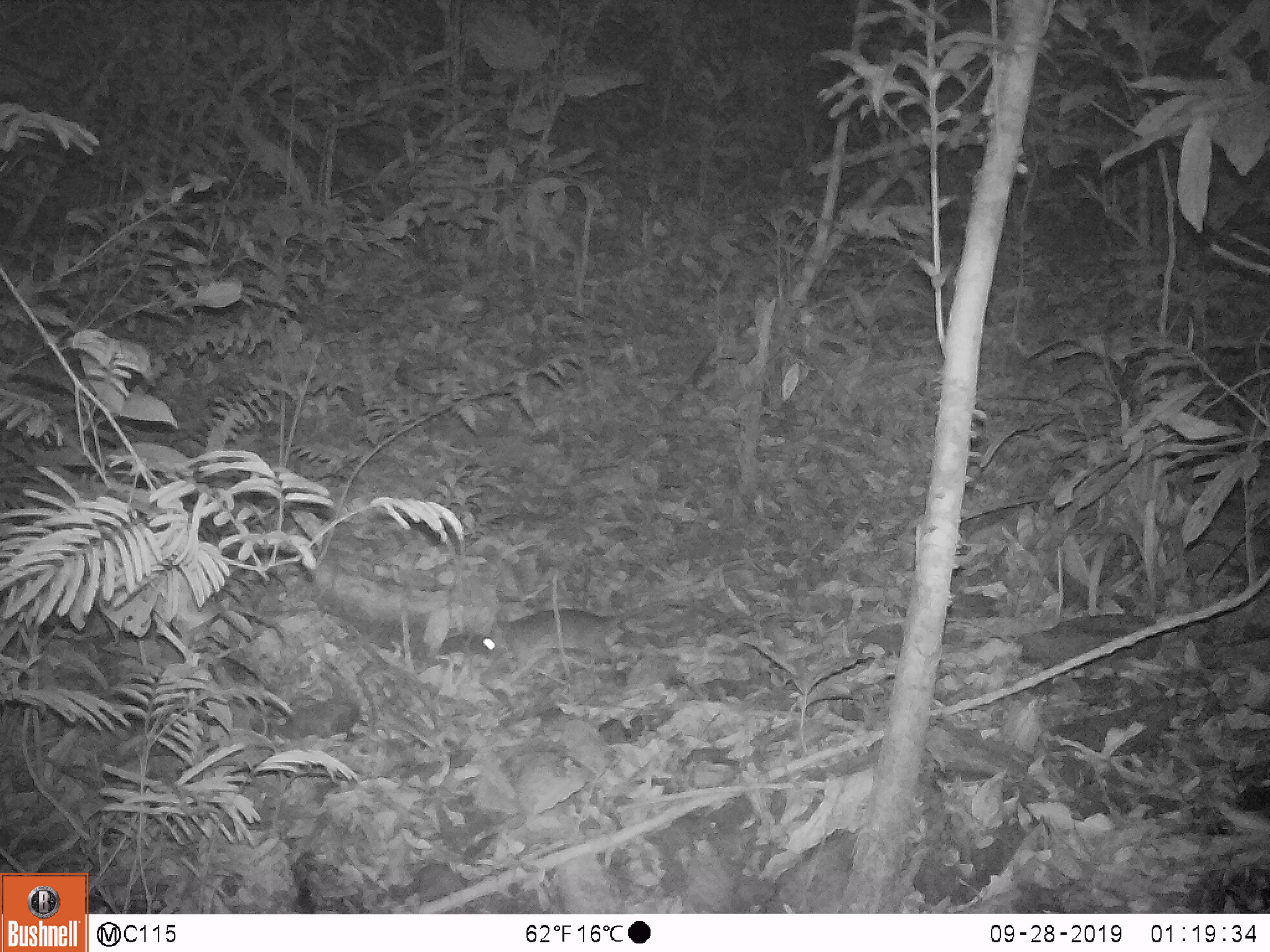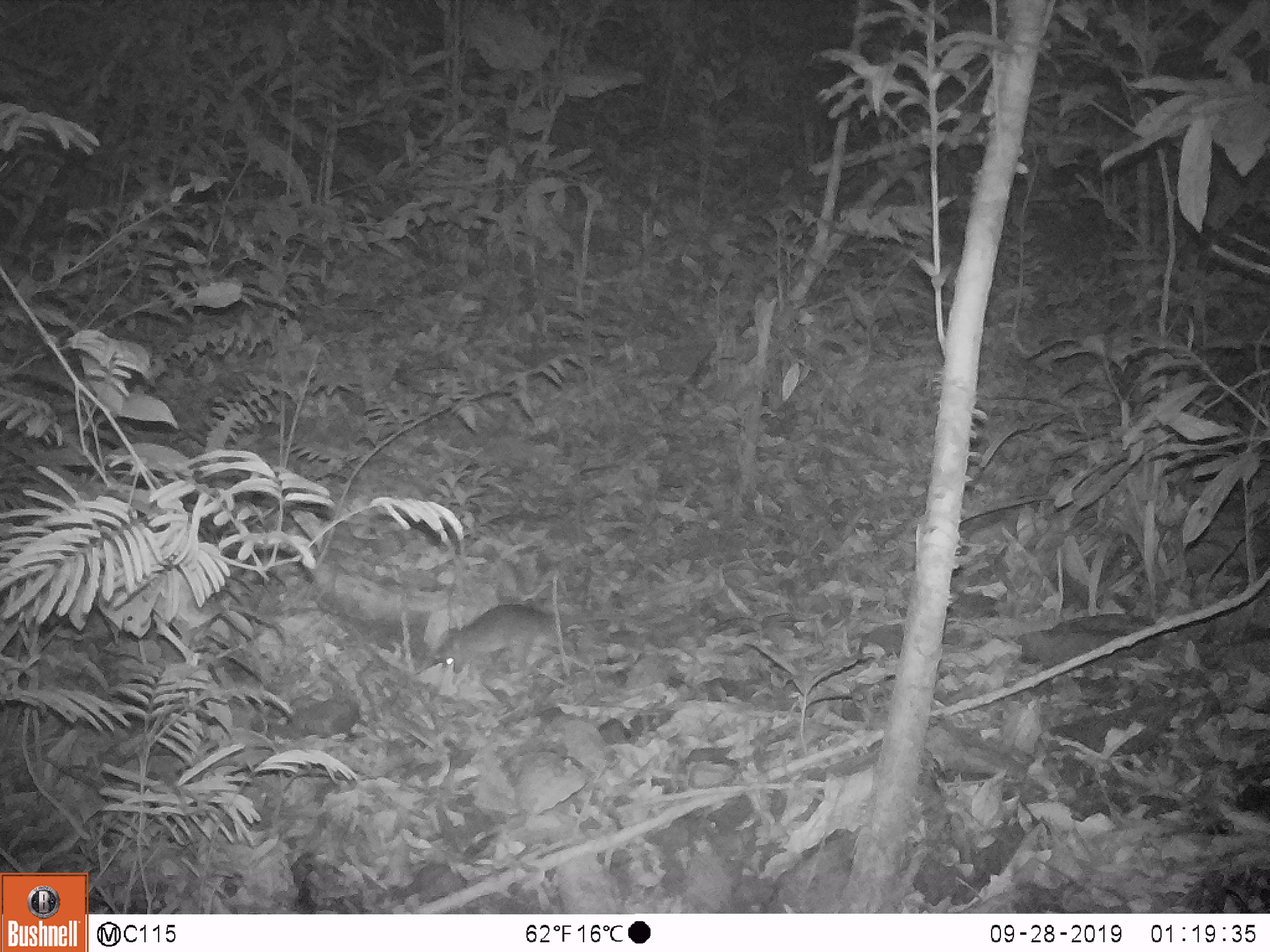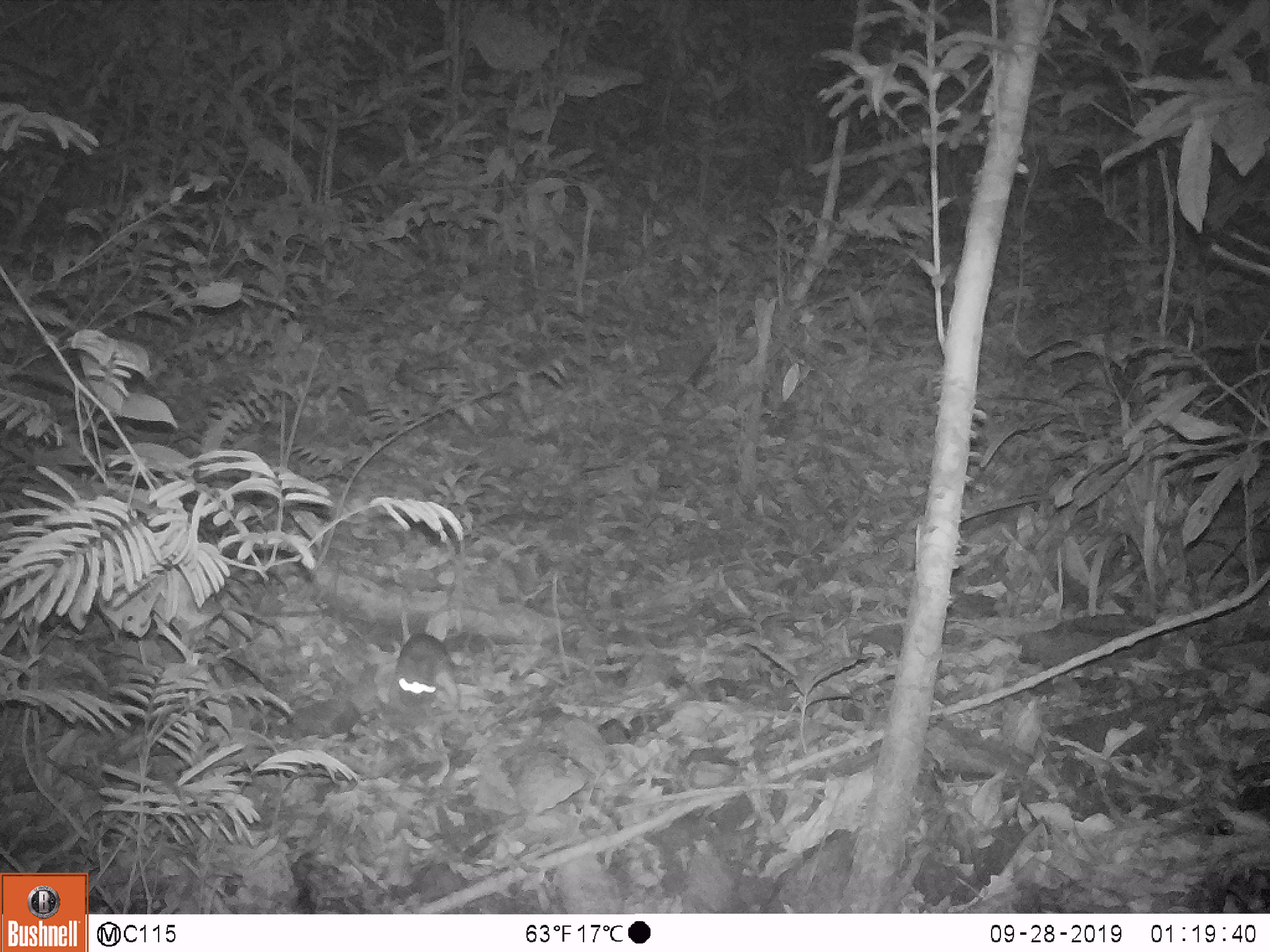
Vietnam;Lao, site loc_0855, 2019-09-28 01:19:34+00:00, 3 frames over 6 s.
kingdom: Animalia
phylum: Chordata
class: Mammalia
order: Rodentia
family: Muridae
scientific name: Muridae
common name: old-world mice and rats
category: unidentified murid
Unidentified murid (old-world mice and rats) (Muridae). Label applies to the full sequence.